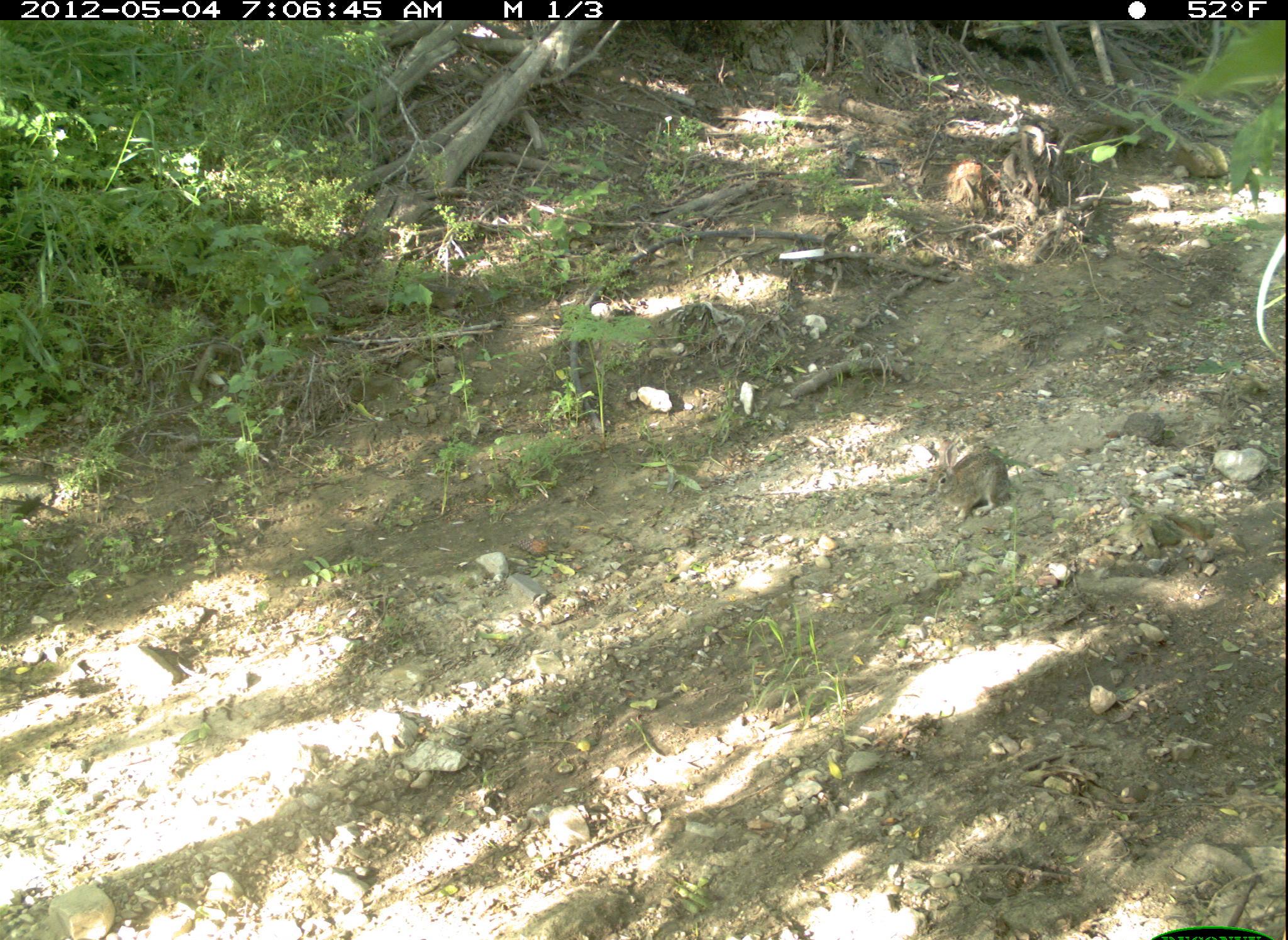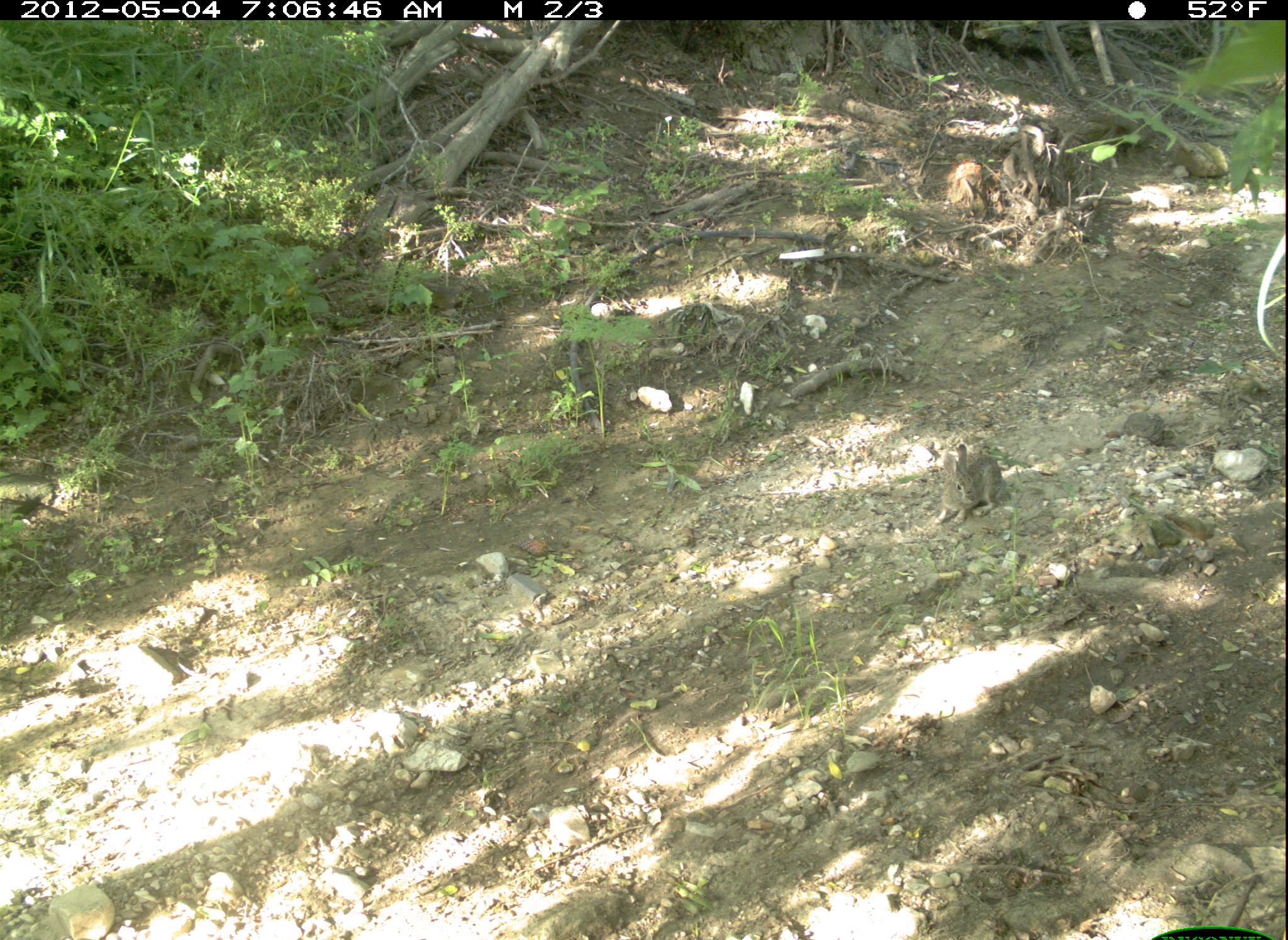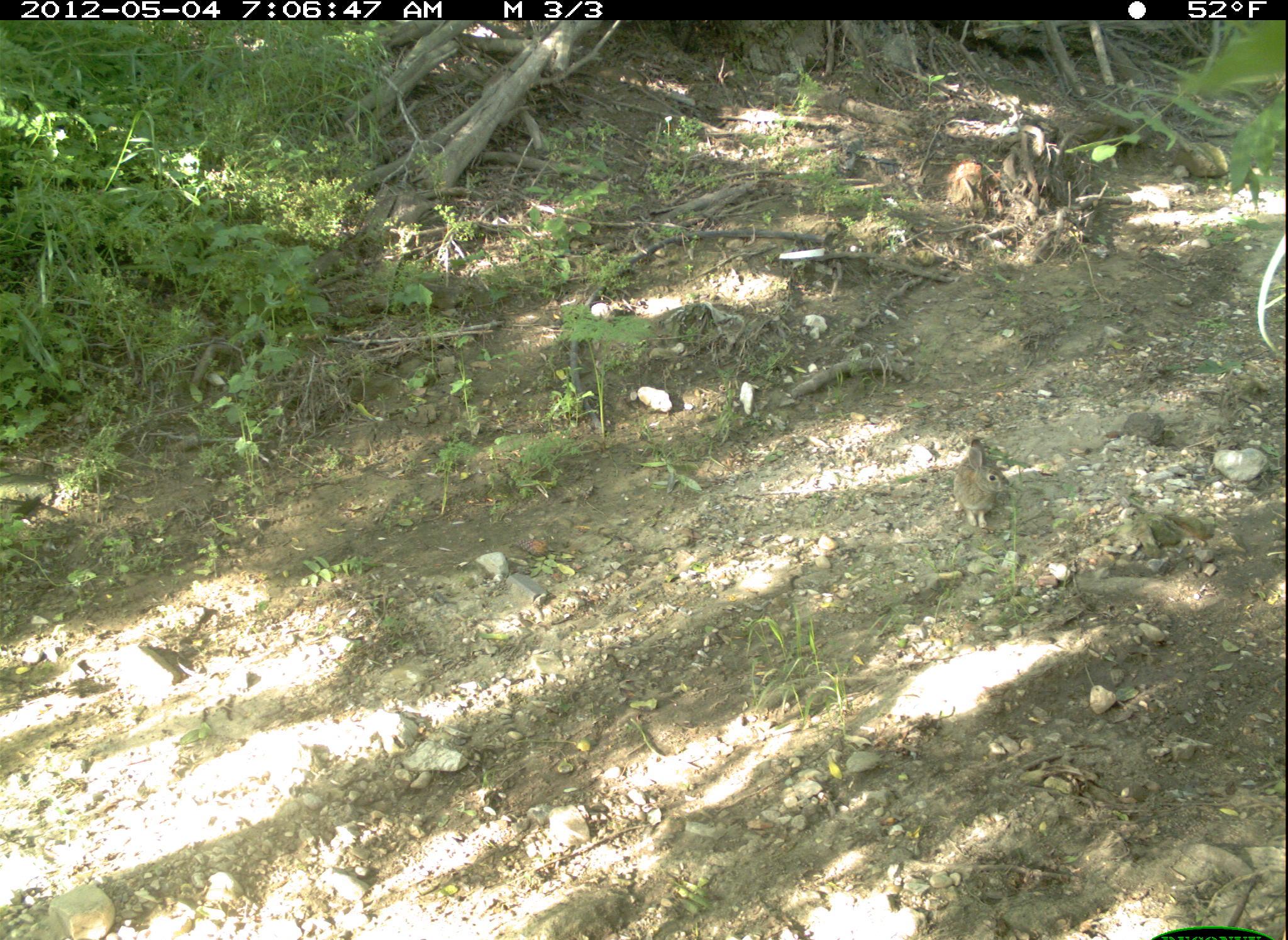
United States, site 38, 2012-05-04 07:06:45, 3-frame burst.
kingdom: Animalia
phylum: Chordata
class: Mammalia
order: Lagomorpha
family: Leporidae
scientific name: Leporidae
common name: rabbits and hares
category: rabbit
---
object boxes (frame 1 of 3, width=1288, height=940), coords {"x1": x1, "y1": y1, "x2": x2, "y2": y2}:
rabbit: {"x1": 918, "y1": 433, "x2": 1022, "y2": 519}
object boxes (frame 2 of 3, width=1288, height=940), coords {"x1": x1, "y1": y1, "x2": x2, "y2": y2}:
rabbit: {"x1": 929, "y1": 441, "x2": 1013, "y2": 527}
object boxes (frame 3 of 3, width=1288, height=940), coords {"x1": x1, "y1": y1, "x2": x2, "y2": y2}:
rabbit: {"x1": 950, "y1": 428, "x2": 1019, "y2": 536}